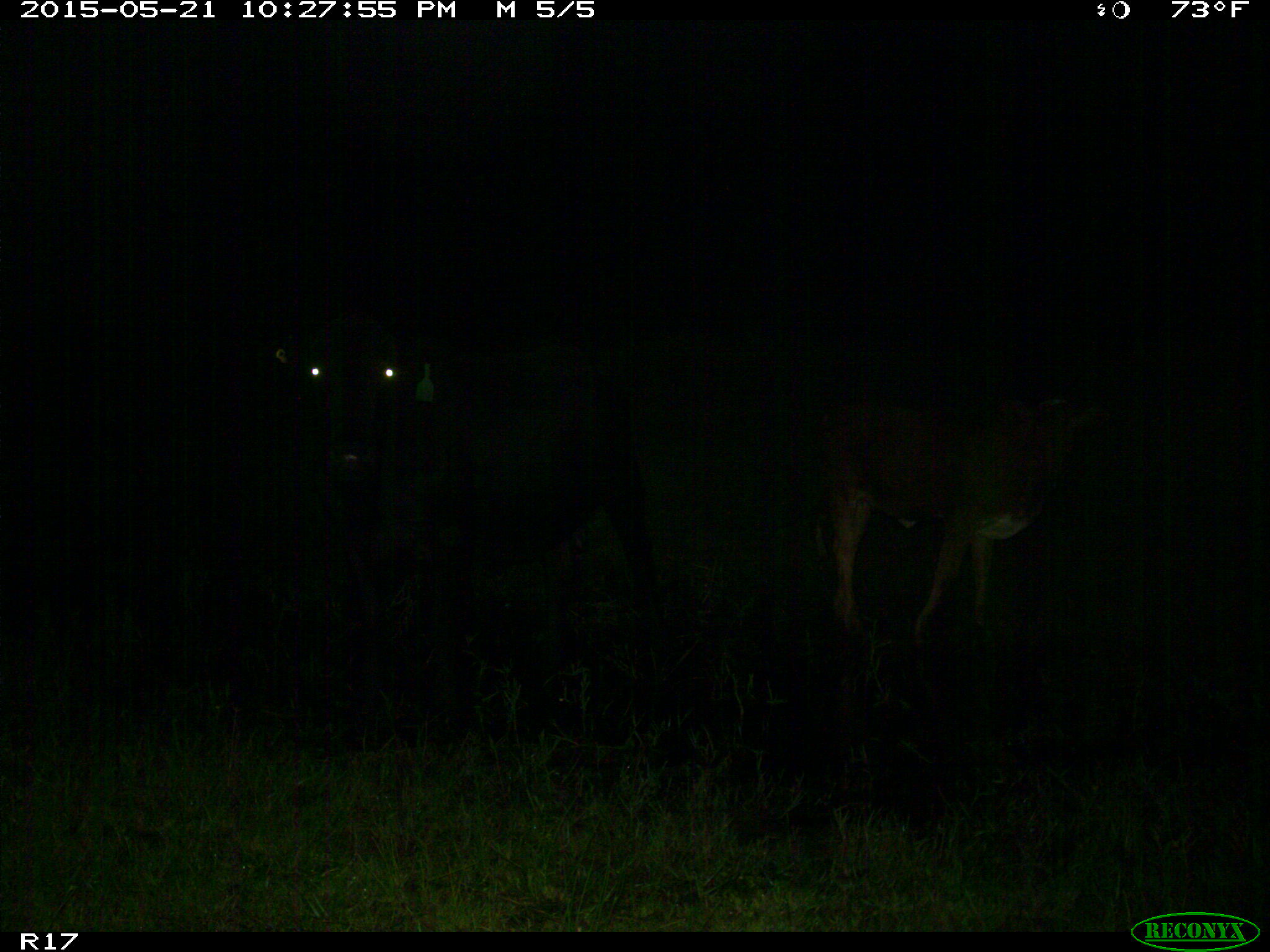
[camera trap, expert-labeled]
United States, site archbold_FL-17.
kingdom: Animalia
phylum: Chordata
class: Mammalia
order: Artiodactyla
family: Bovidae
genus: Bos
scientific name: Bos taurus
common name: domestic cow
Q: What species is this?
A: Bos taurus (domestic cow).